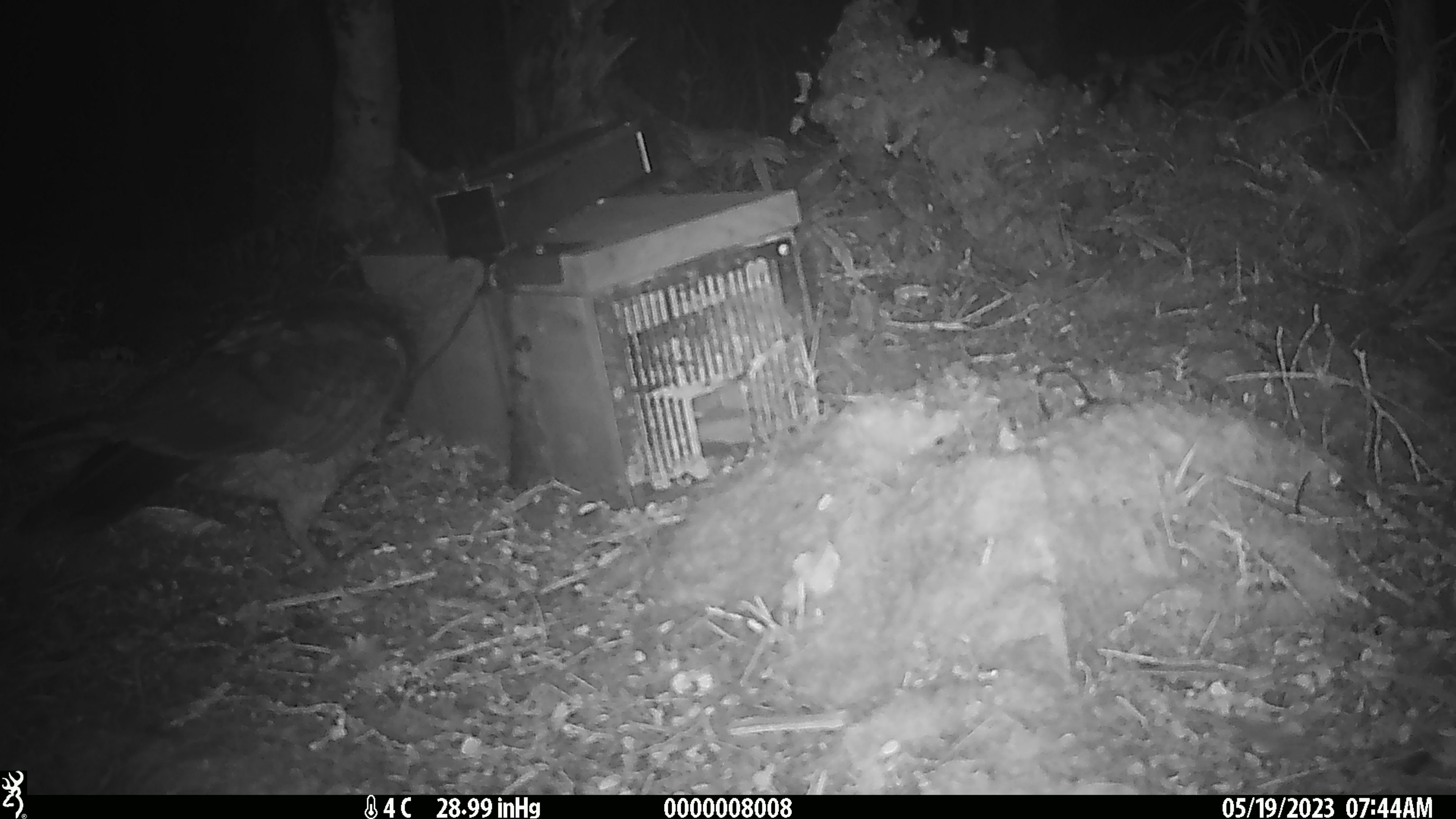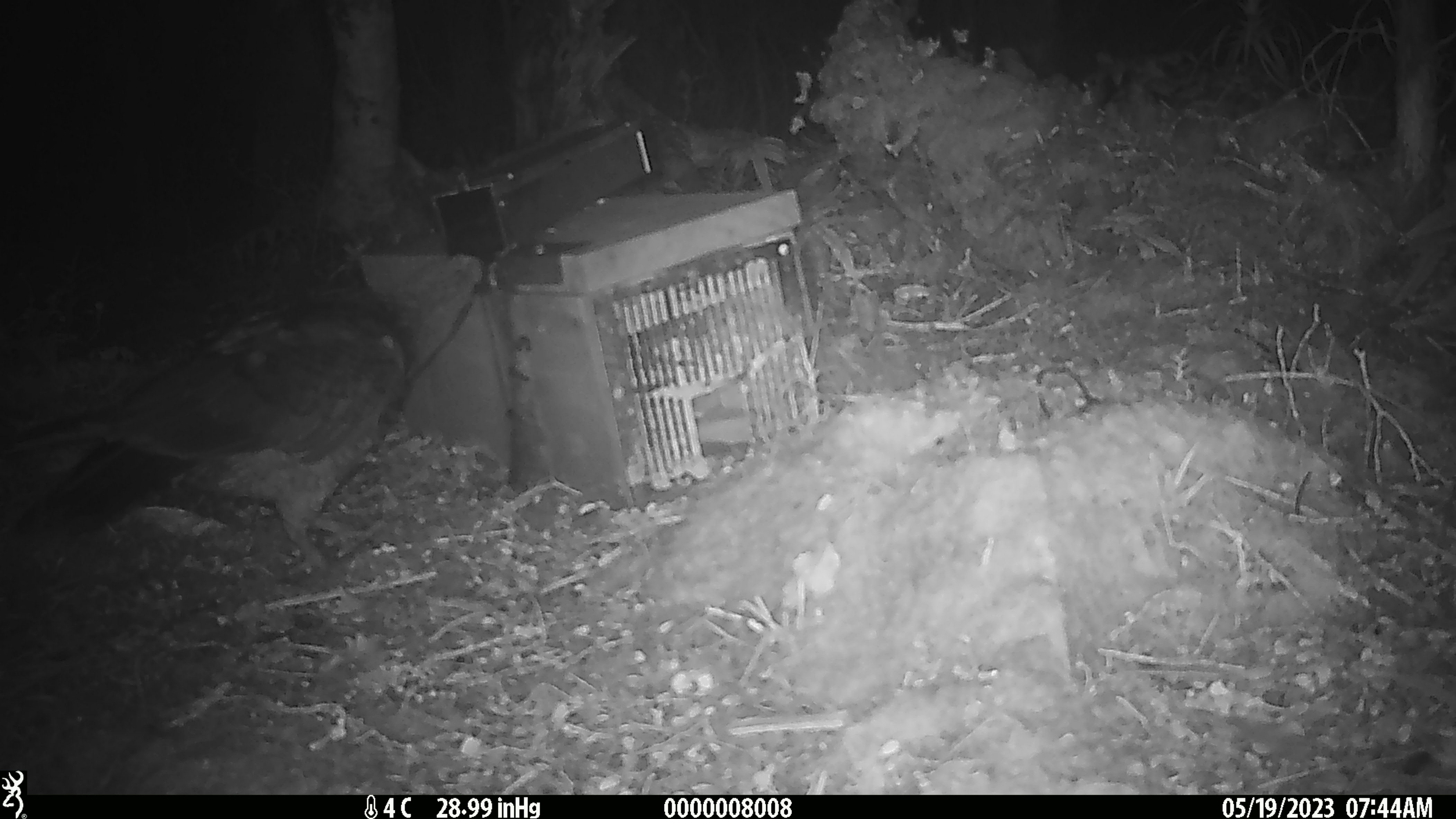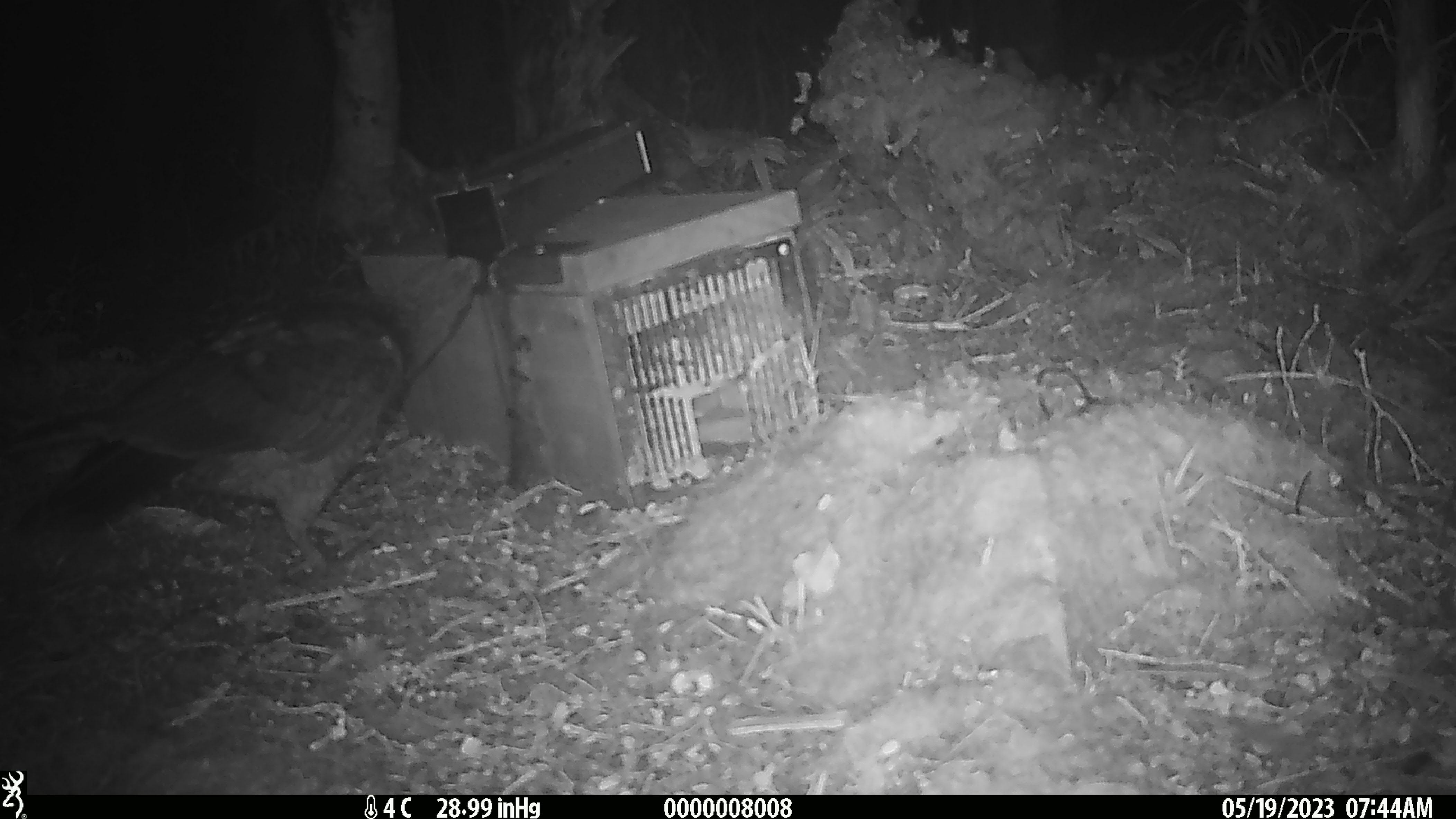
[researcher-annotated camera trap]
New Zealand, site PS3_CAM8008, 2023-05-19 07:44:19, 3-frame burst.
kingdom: Animalia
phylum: Chordata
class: Aves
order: Psittaciformes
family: Strigopidae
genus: Nestor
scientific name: Nestor notabilis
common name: kea